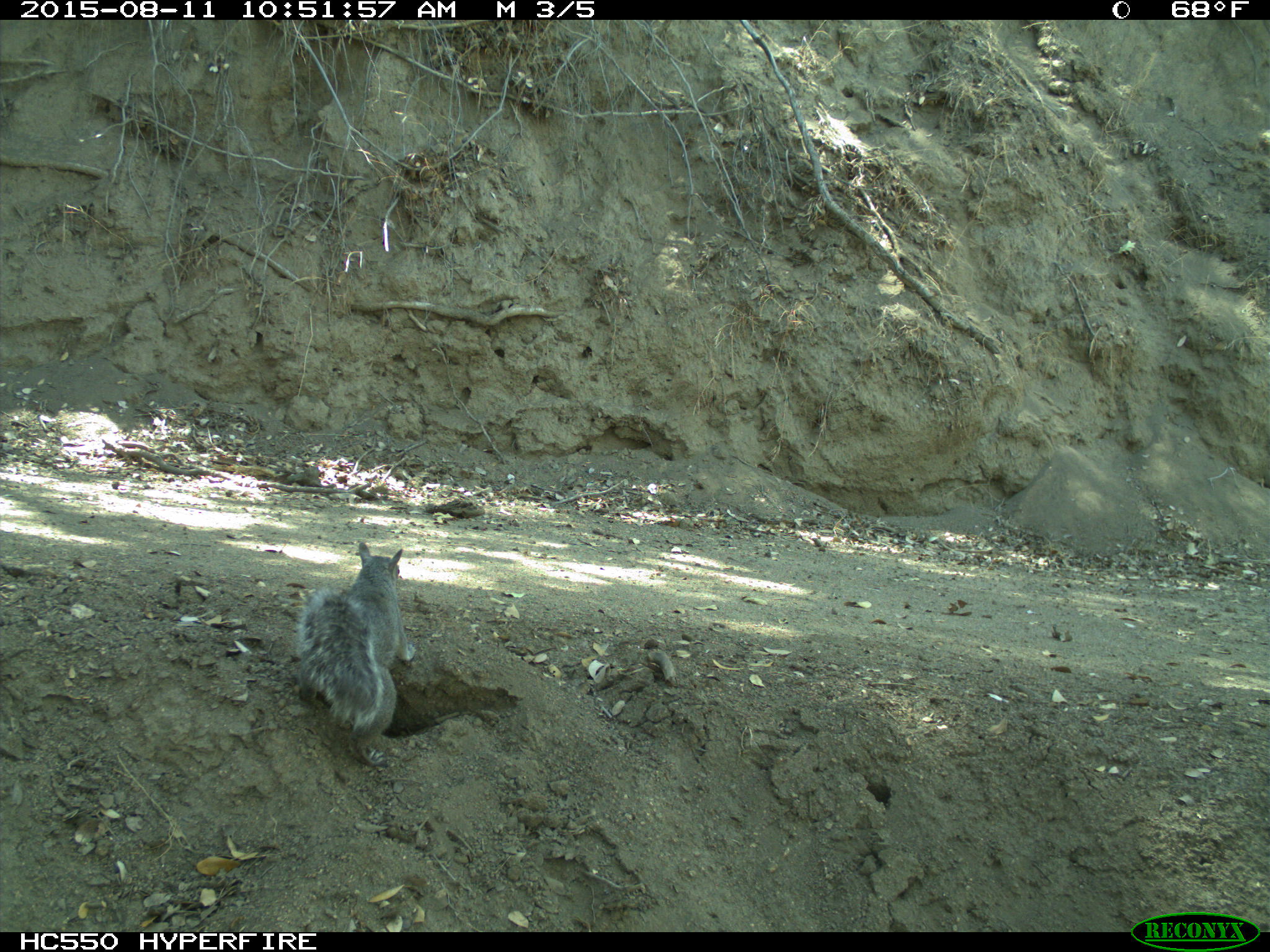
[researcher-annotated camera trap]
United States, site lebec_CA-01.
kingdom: Animalia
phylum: Chordata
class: Mammalia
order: Rodentia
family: Sciuridae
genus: Sciurus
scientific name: Sciurus carolinensis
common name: eastern gray squirrel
Sciurus carolinensis (eastern gray squirrel).